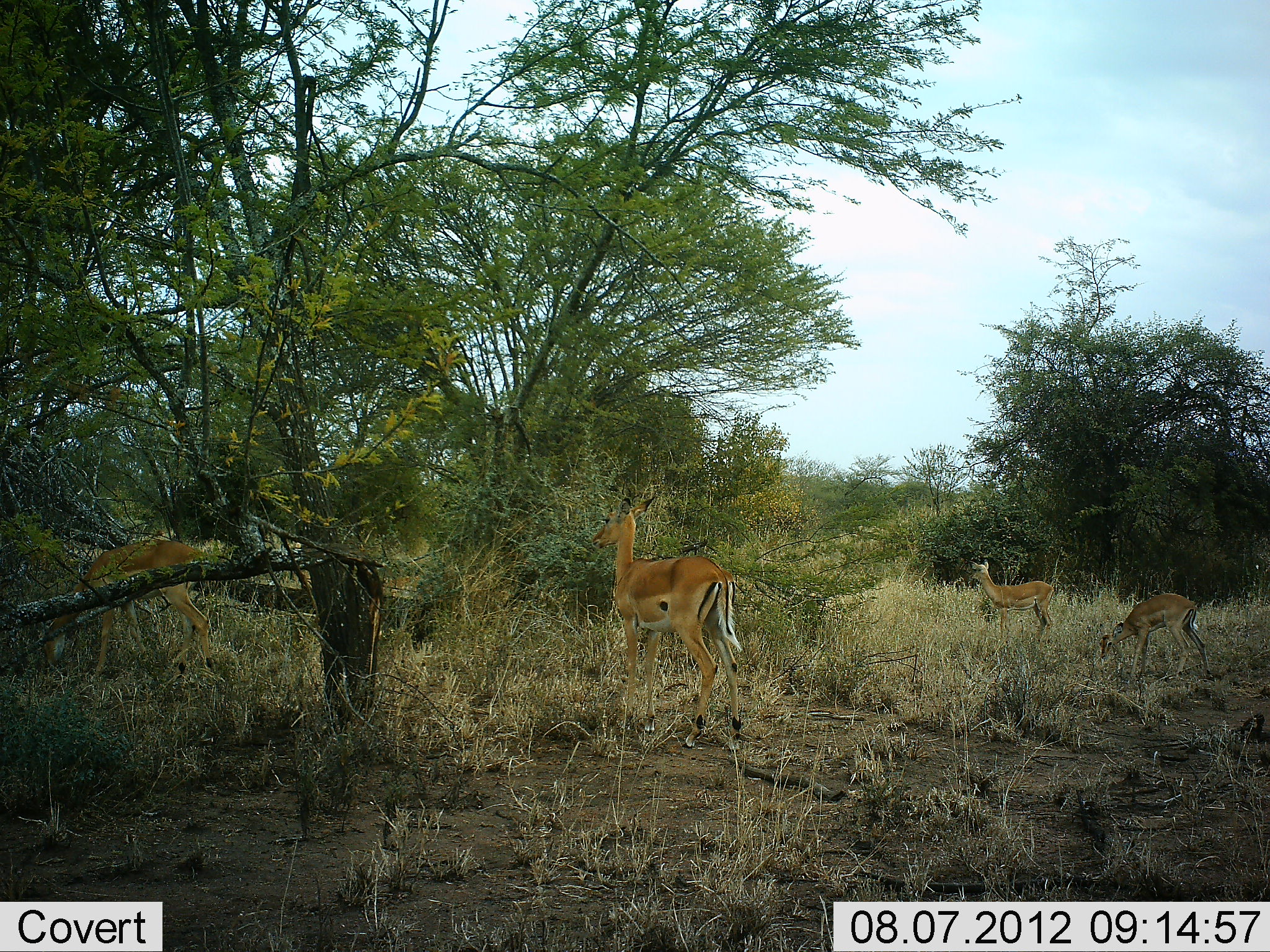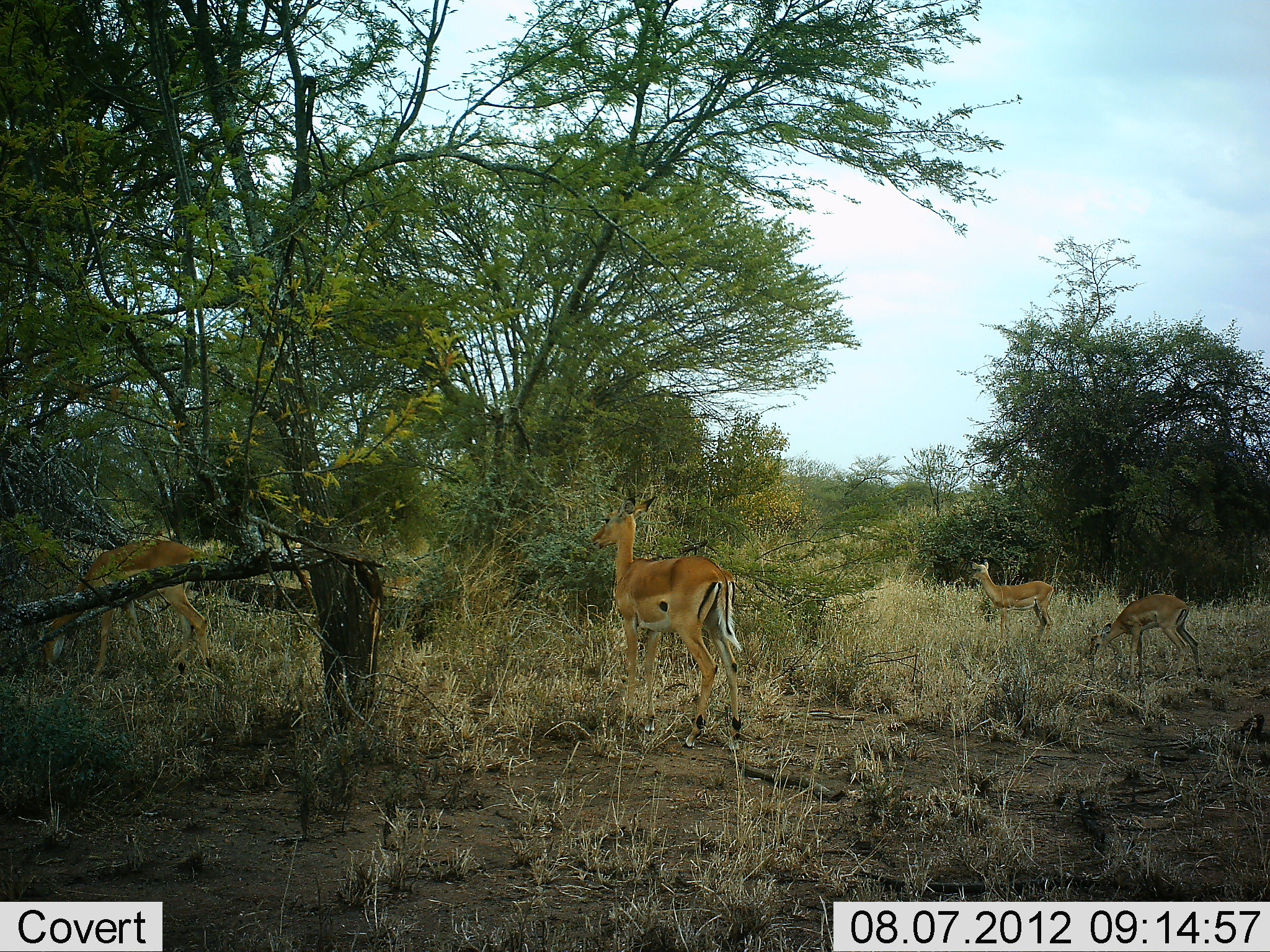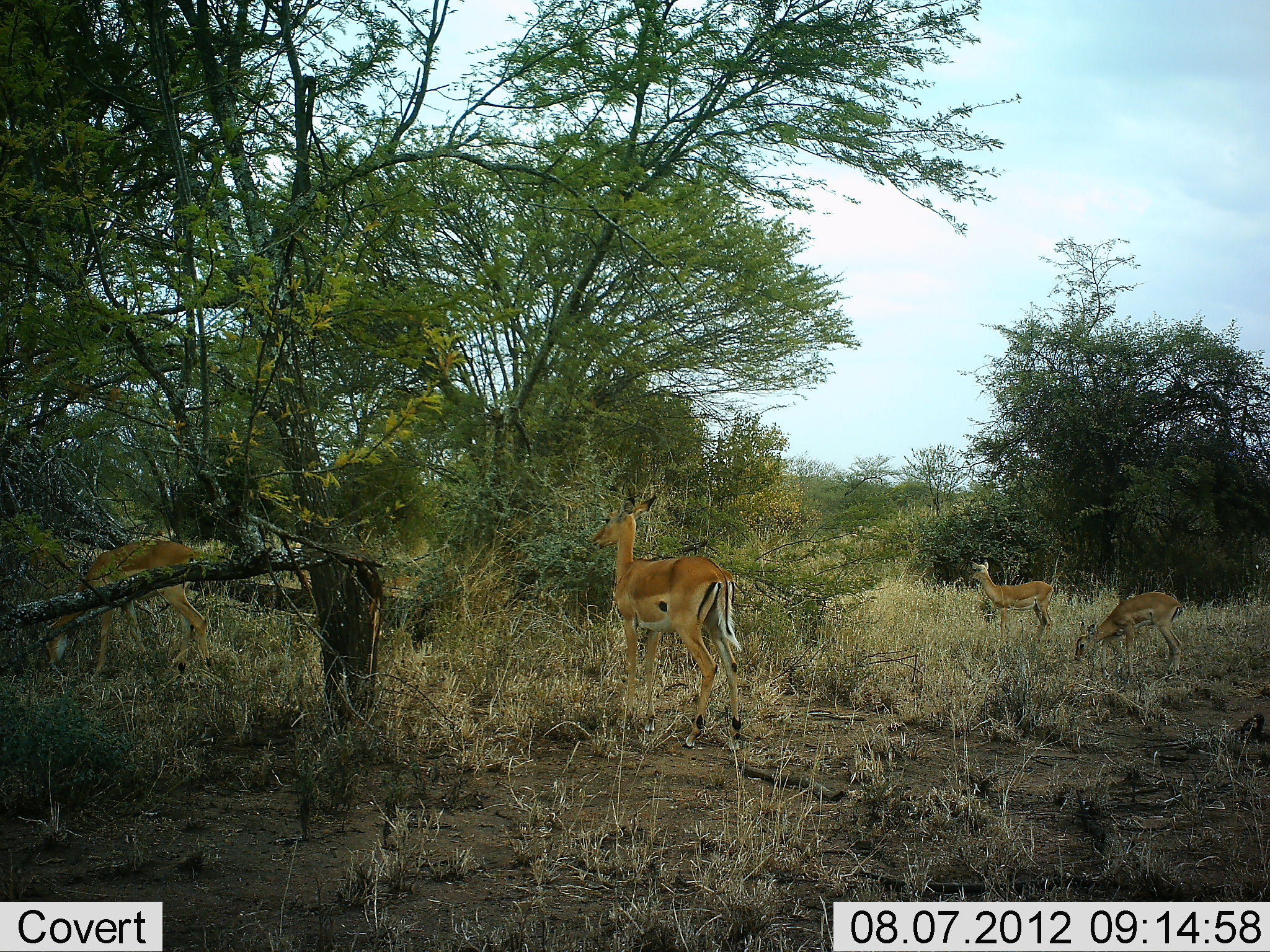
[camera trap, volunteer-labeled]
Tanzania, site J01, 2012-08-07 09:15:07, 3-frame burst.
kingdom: Animalia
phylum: Chordata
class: Mammalia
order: Artiodactyla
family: Bovidae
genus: Aepyceros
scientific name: Aepyceros melampus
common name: impala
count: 4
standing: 80%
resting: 0%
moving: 10%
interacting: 0%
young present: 20%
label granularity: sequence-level